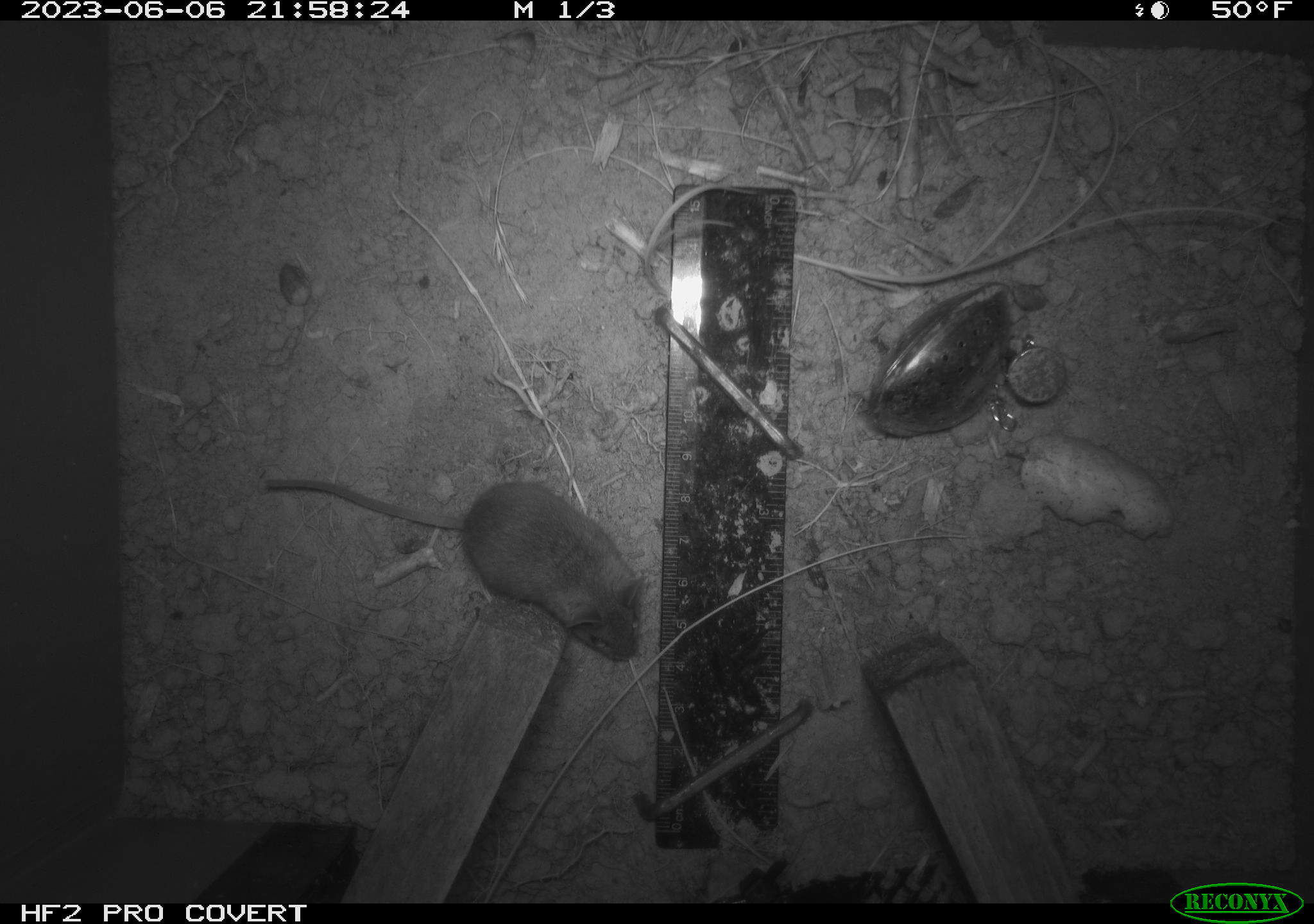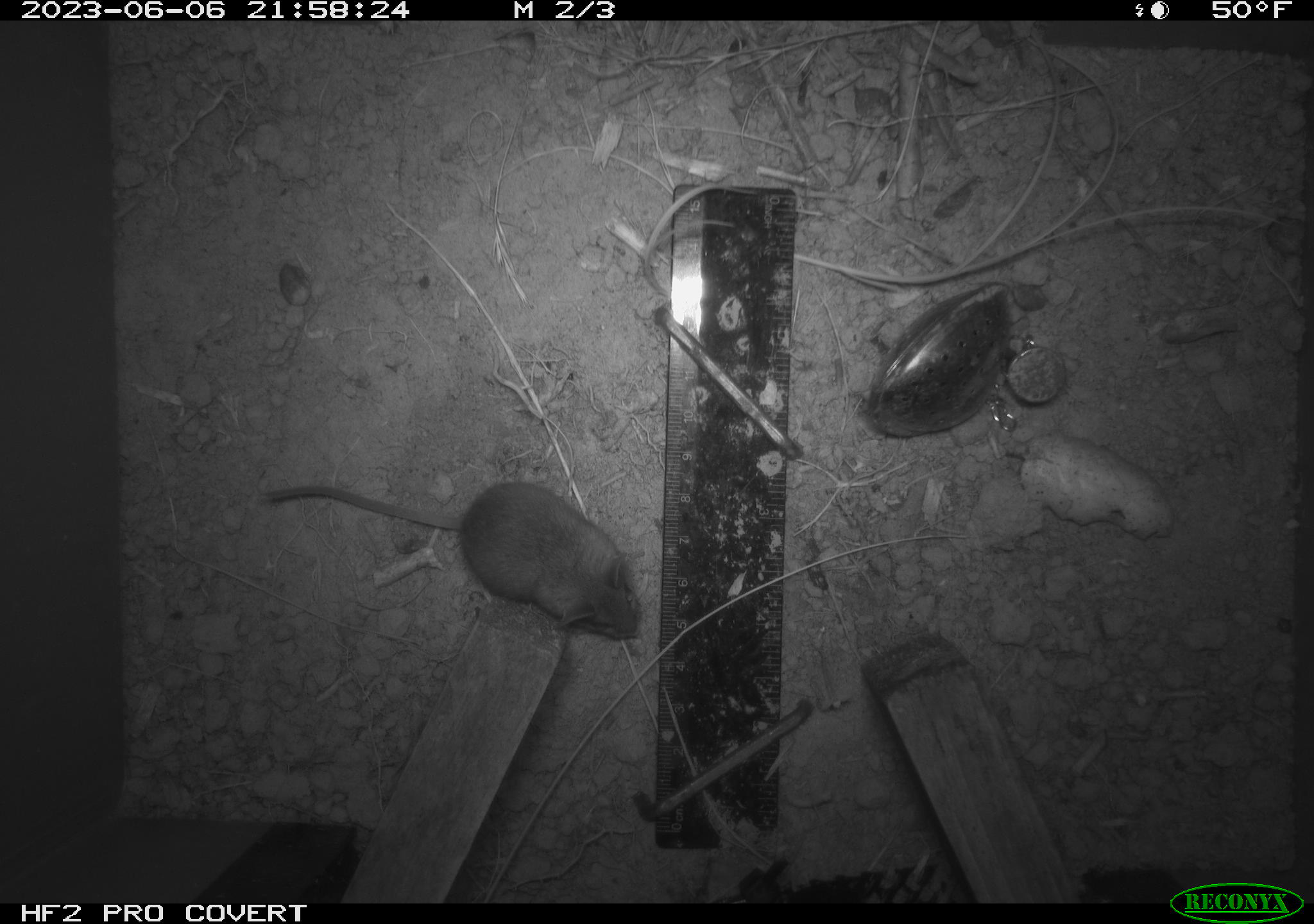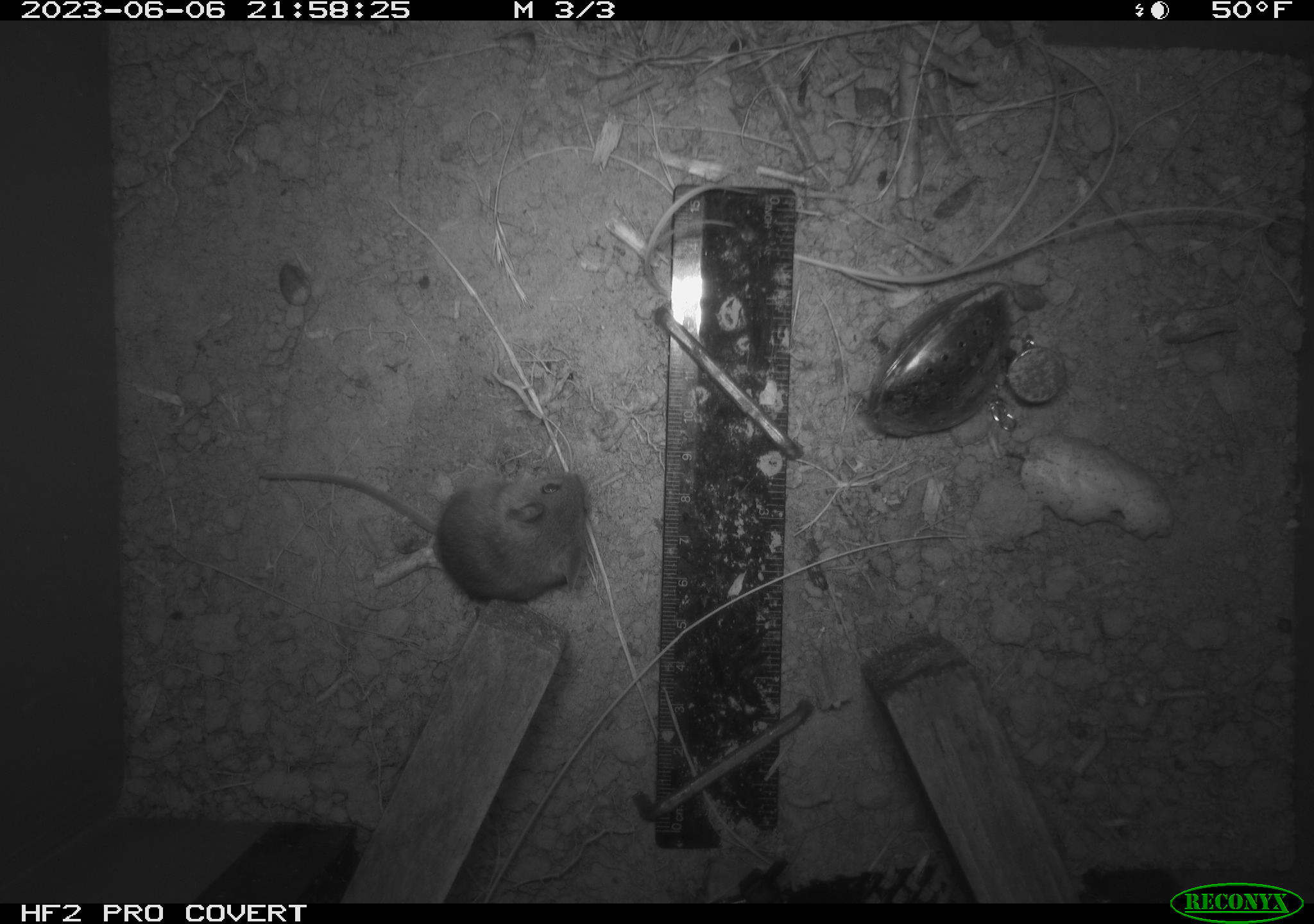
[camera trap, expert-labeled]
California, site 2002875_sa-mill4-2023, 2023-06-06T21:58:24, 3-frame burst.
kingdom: Animalia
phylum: Chordata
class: Mammalia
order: Rodentia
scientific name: Rodentia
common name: mouse species